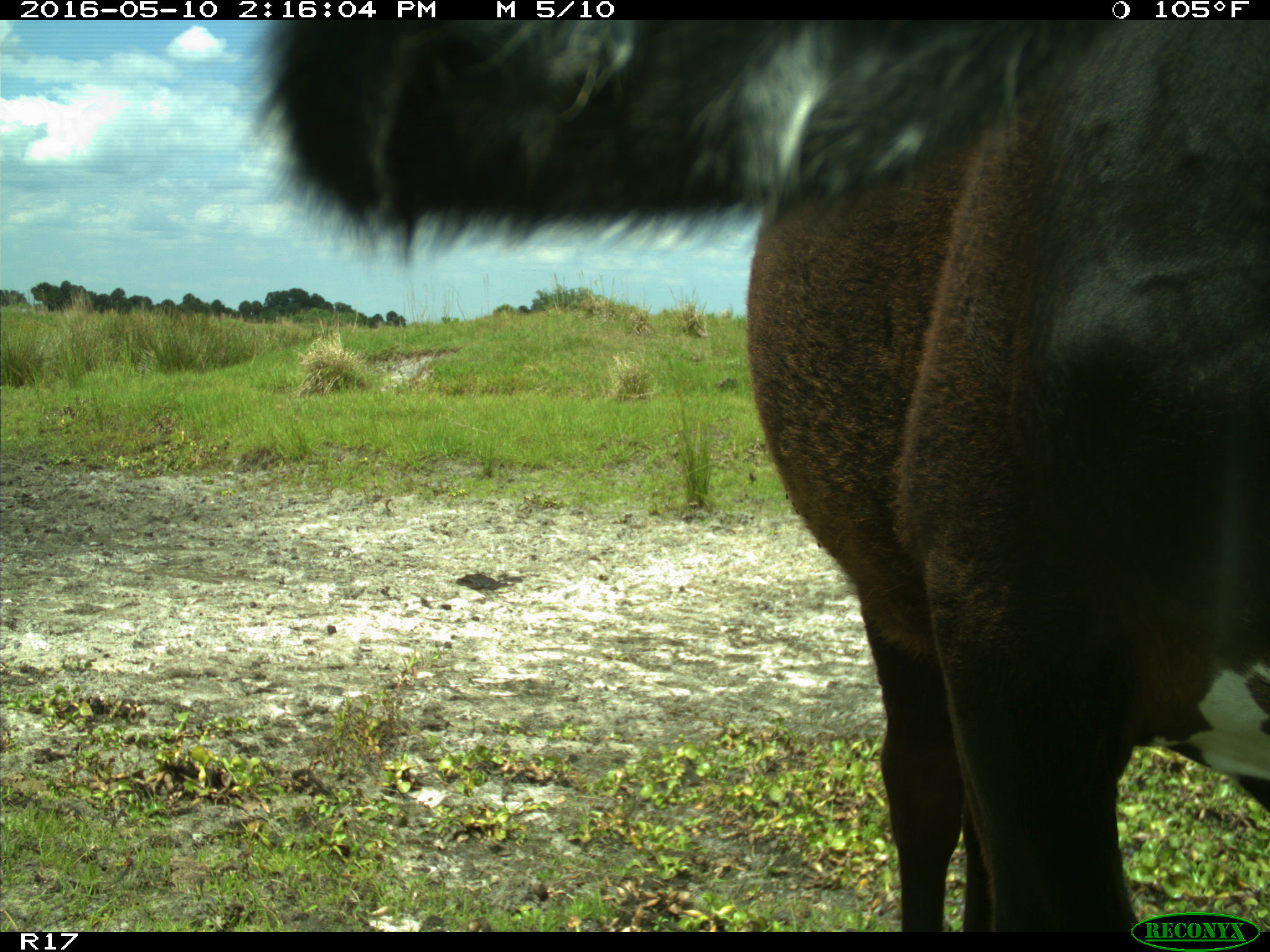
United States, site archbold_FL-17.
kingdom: Animalia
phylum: Chordata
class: Mammalia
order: Artiodactyla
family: Bovidae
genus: Bos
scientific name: Bos taurus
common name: domestic cow